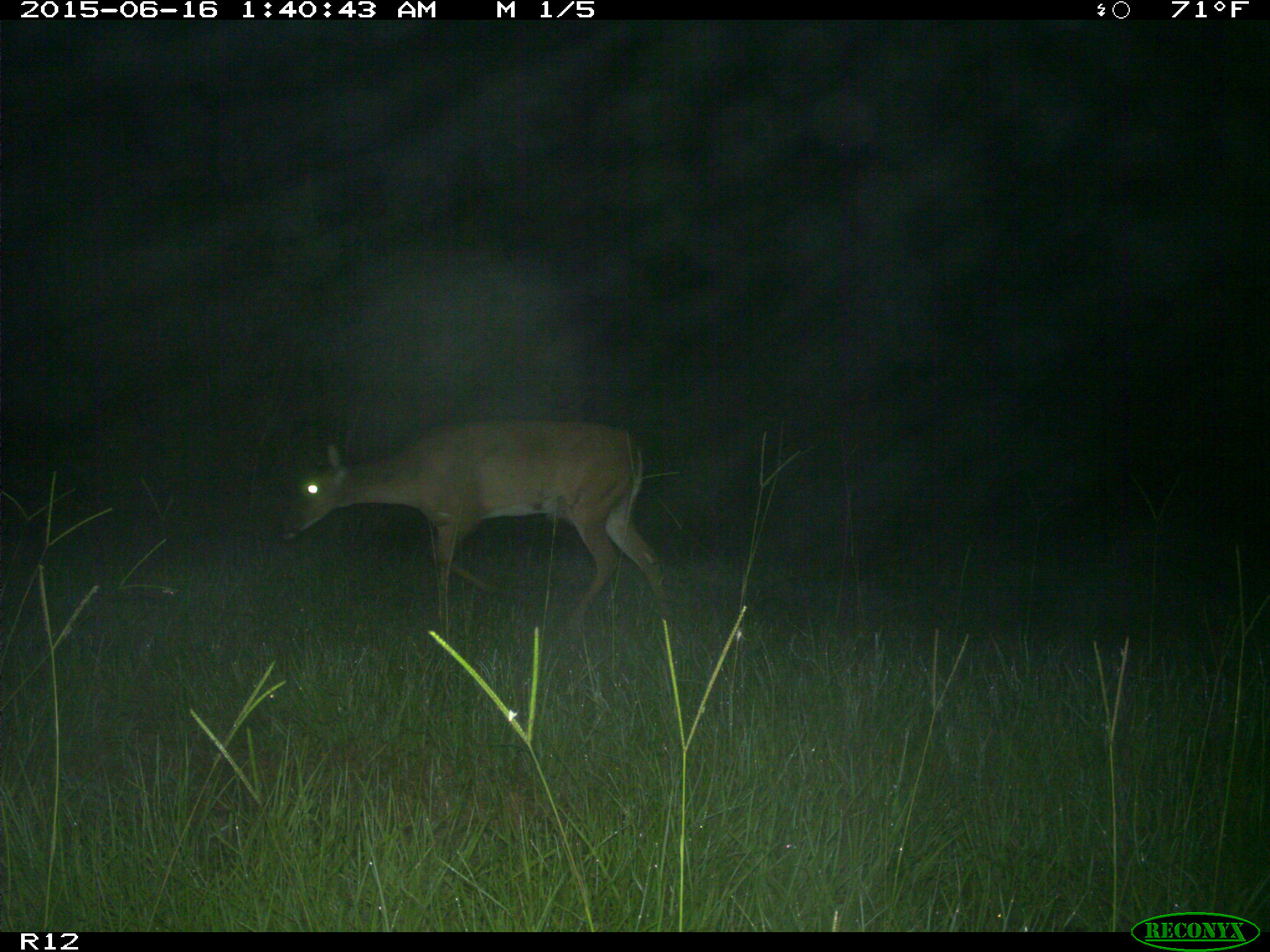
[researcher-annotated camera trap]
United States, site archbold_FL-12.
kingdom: Animalia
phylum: Chordata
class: Mammalia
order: Artiodactyla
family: Cervidae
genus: Odocoileus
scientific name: Odocoileus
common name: deer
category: unidentified deer